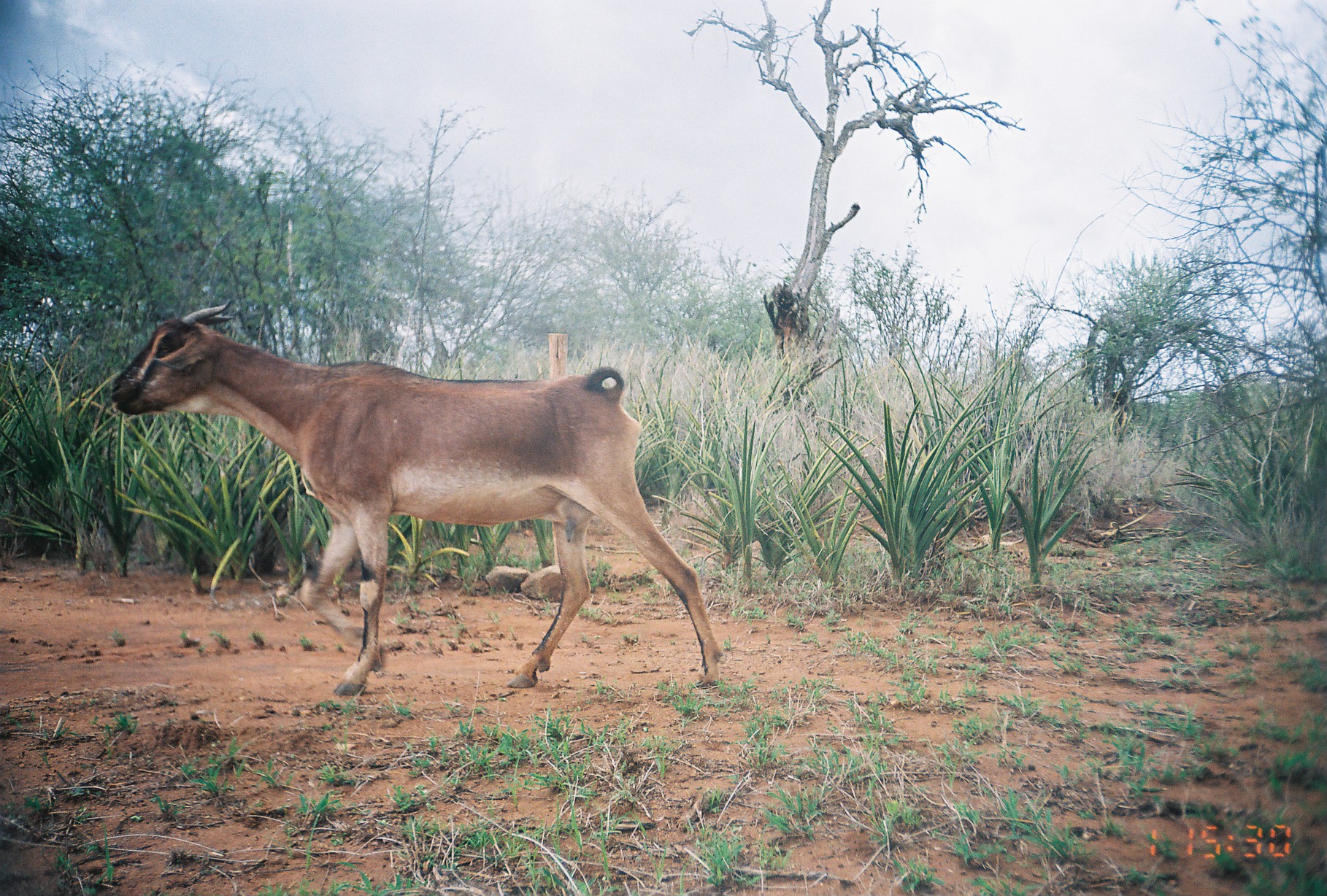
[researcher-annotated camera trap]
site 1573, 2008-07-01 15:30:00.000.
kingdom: Animalia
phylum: Chordata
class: Mammalia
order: Artiodactyla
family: Bovidae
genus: Capra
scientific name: Capra aegagrus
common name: wild goat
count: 1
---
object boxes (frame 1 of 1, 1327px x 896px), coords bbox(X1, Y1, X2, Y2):
capra aegagrus: bbox(106, 296, 723, 695)